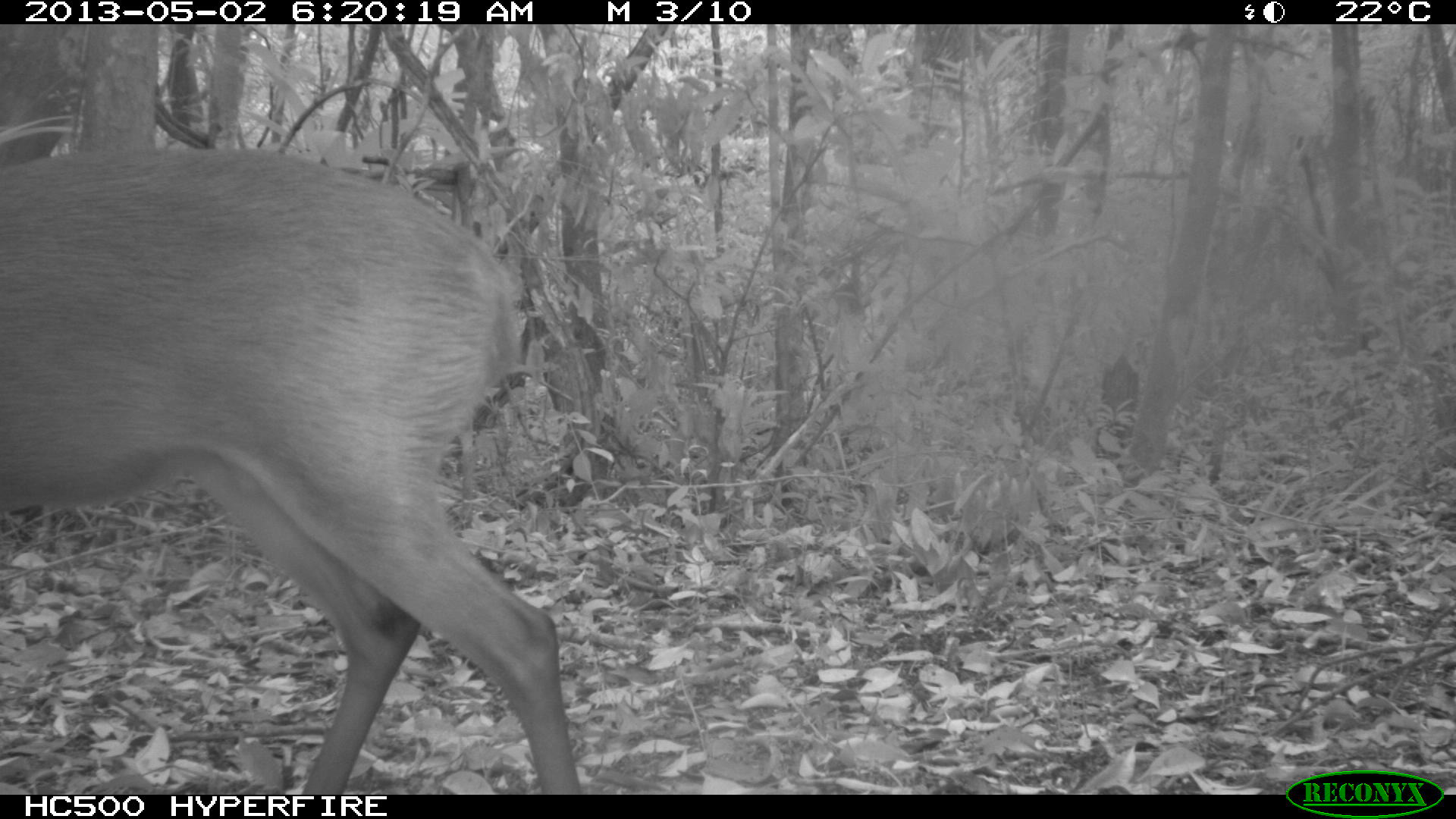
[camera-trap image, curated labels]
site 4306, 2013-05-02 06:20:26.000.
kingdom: Animalia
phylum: Chordata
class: Mammalia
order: Artiodactyla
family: Cervidae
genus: Mazama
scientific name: Mazama temama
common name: central american red brocket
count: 1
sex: male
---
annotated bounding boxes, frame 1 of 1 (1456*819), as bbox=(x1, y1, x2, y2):
mazama temama: bbox=(0, 144, 579, 794)